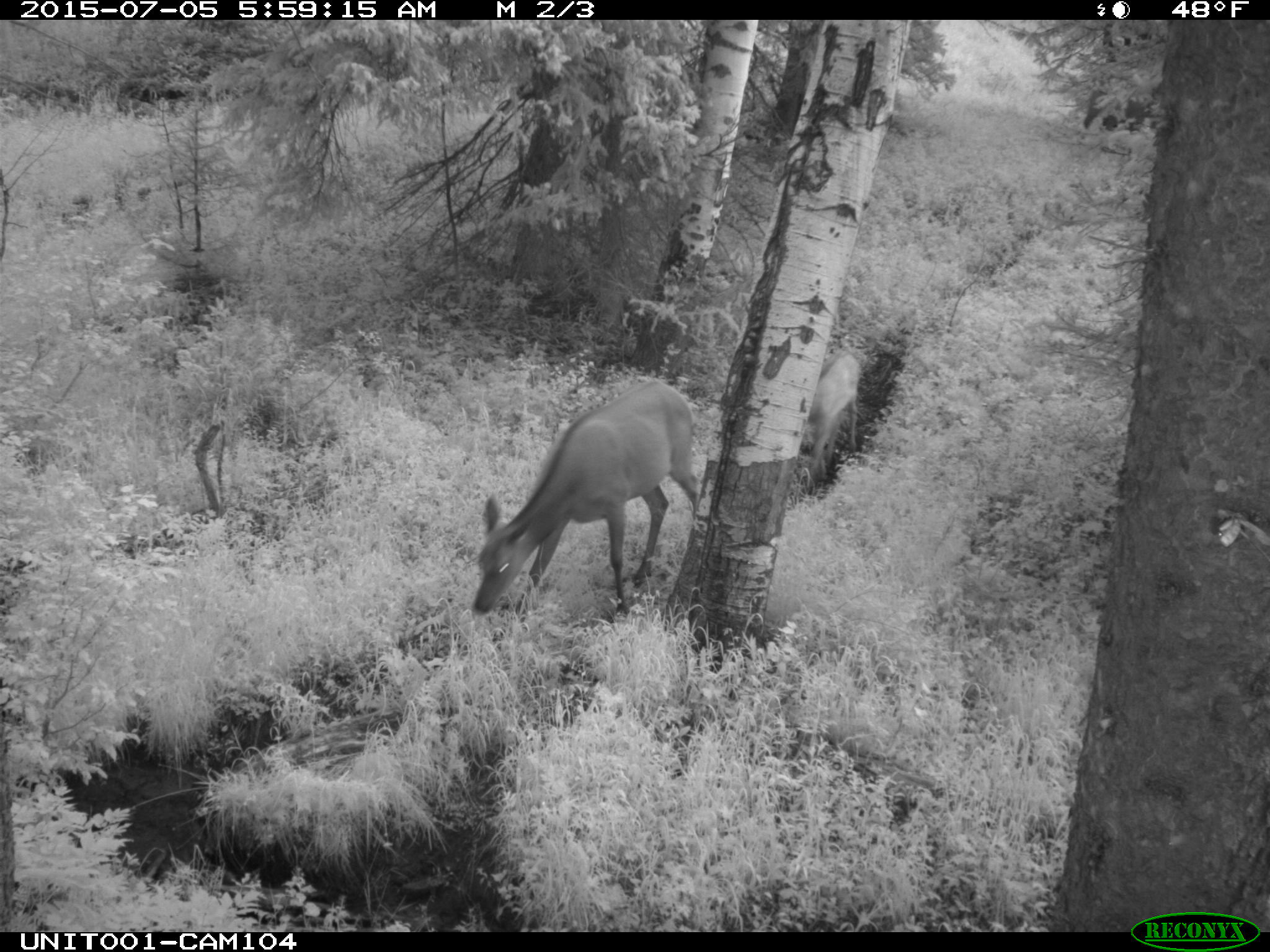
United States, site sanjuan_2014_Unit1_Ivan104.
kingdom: Animalia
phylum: Chordata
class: Mammalia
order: Artiodactyla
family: Cervidae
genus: Cervus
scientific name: Cervus elaphus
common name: red deer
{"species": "Cervus elaphus (red deer)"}